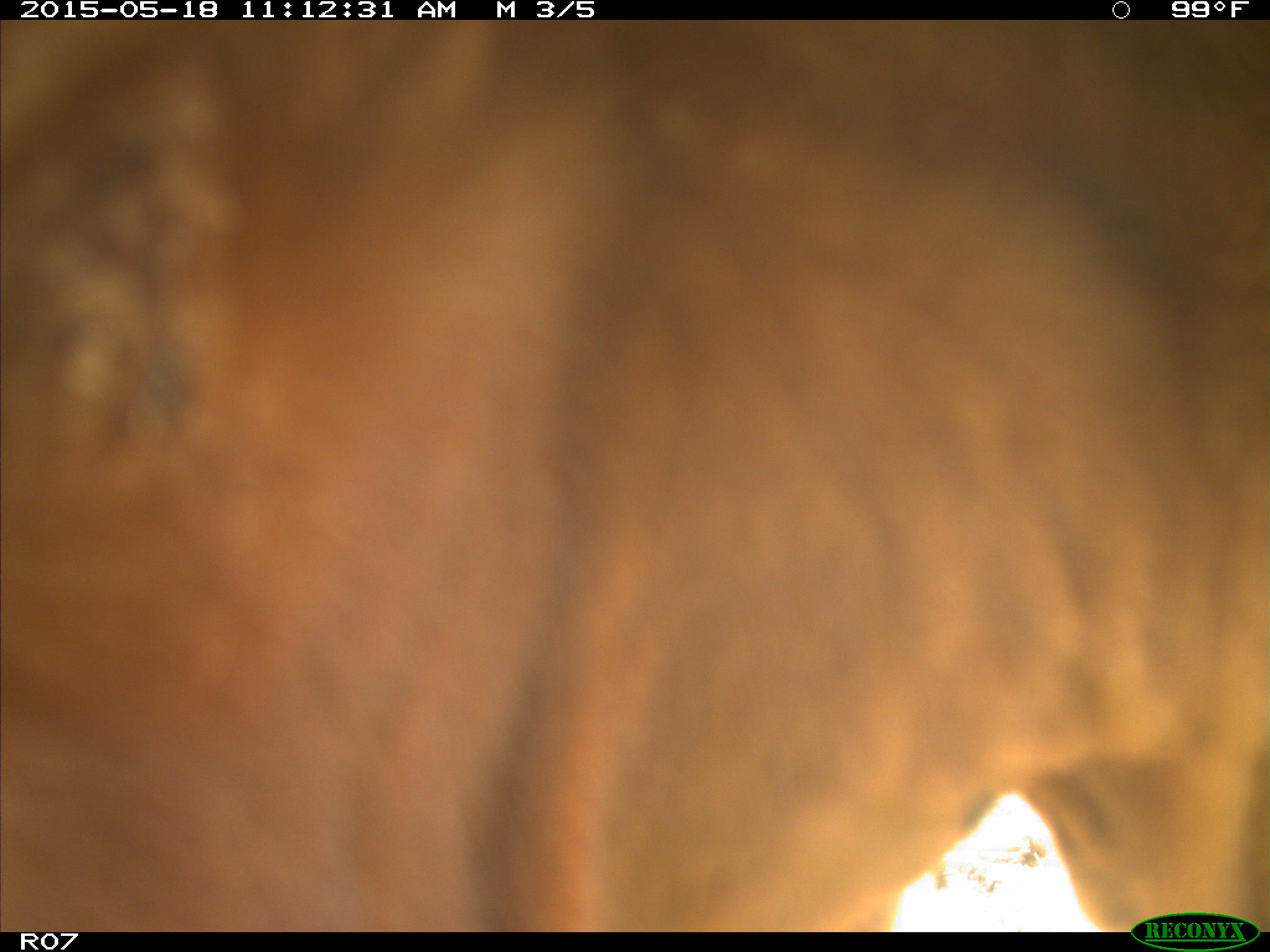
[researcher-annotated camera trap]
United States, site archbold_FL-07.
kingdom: Animalia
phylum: Chordata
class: Mammalia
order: Artiodactyla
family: Bovidae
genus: Bos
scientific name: Bos taurus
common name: domestic cow